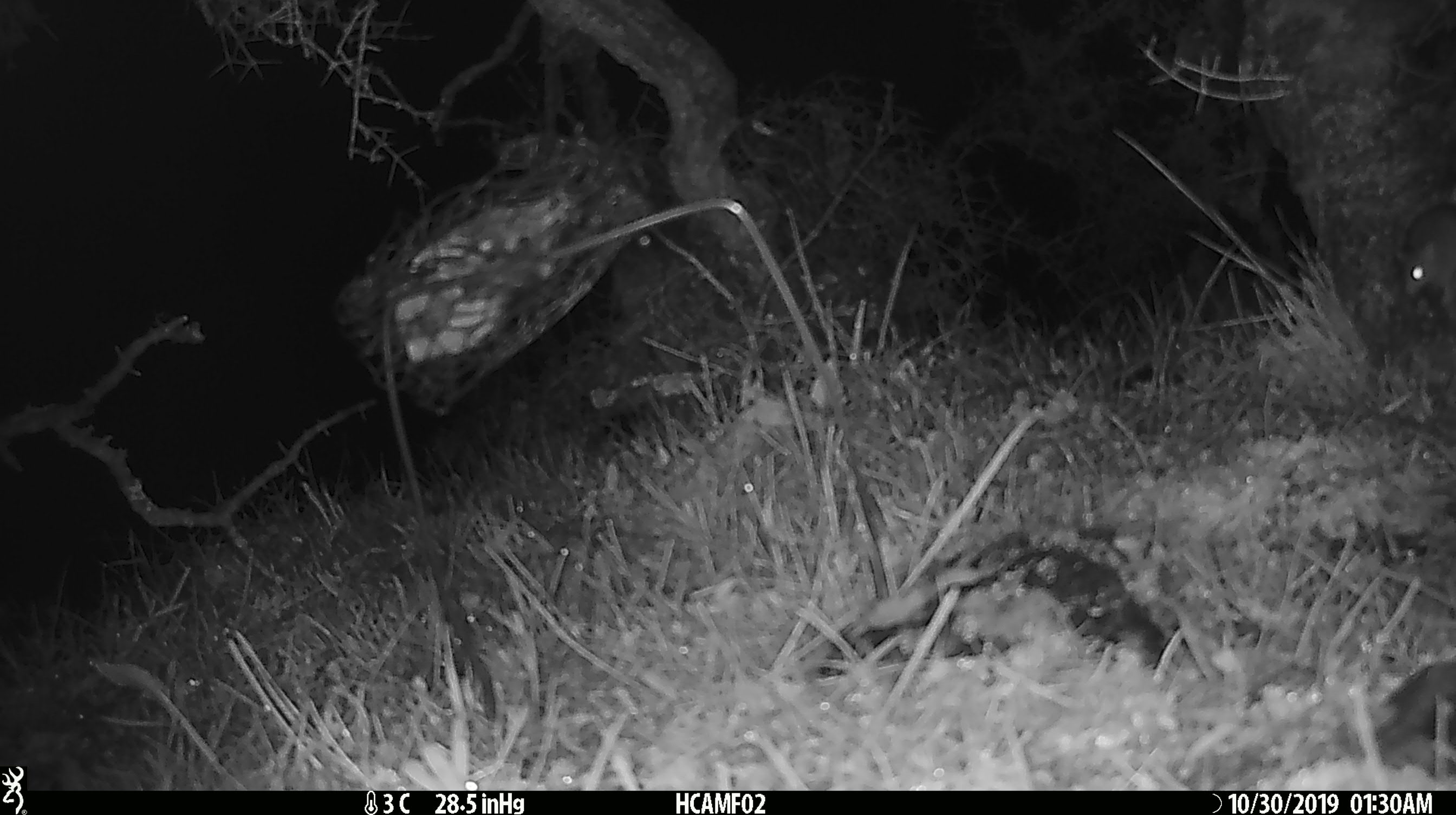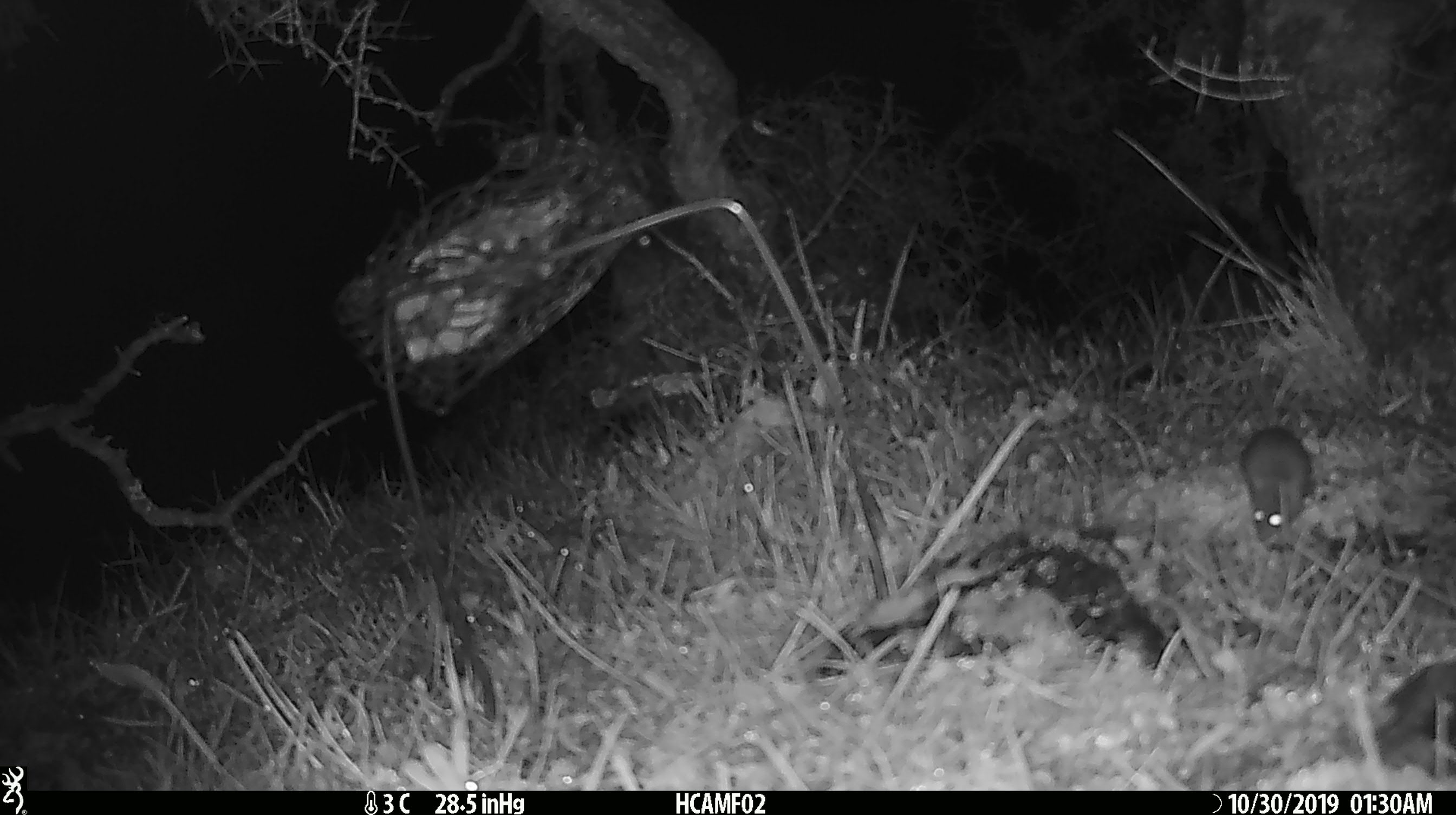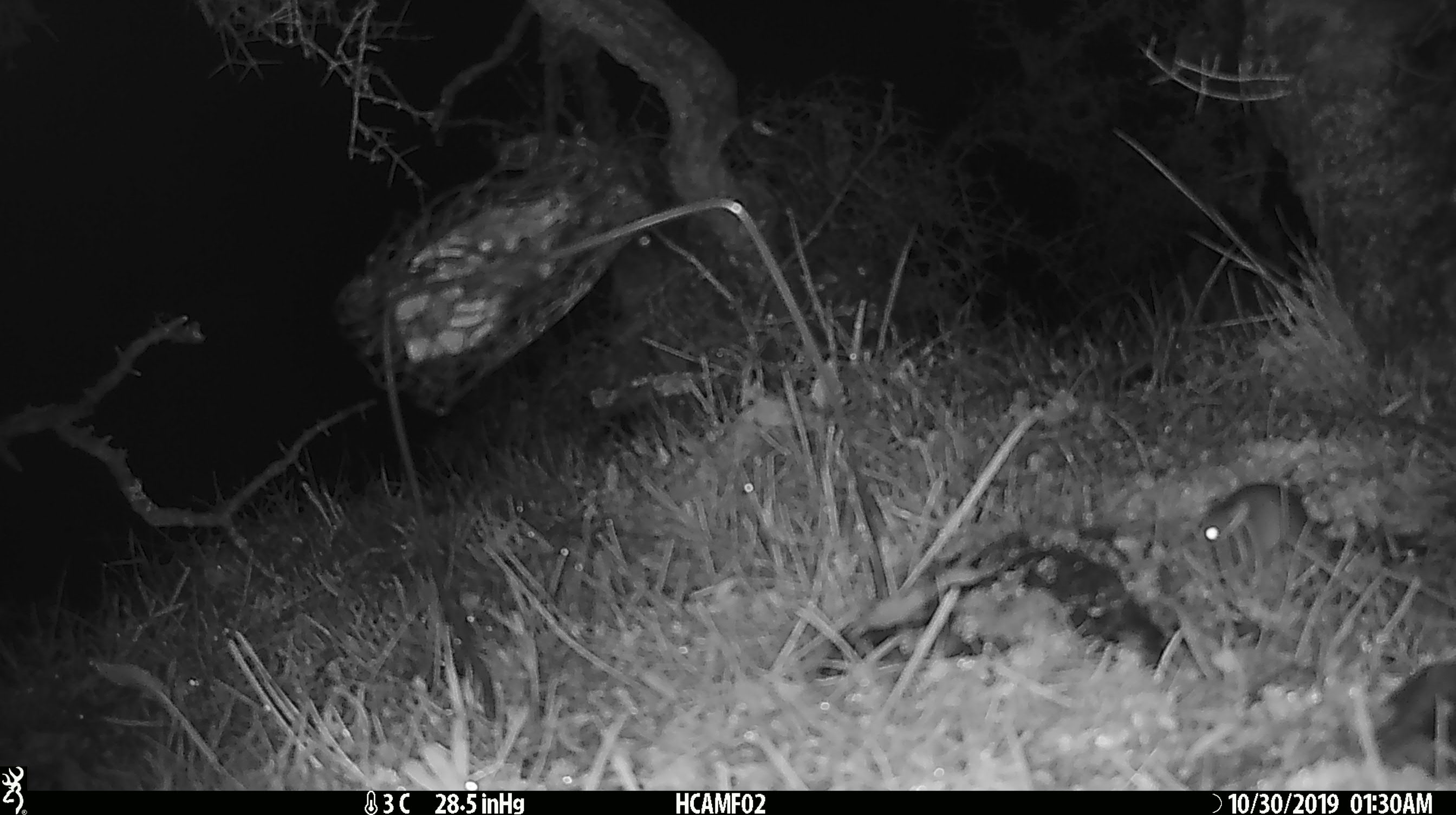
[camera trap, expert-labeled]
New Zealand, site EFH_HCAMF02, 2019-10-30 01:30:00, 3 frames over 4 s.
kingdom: Animalia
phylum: Chordata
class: Mammalia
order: Rodentia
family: Muridae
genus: Mus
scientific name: Mus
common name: mouse